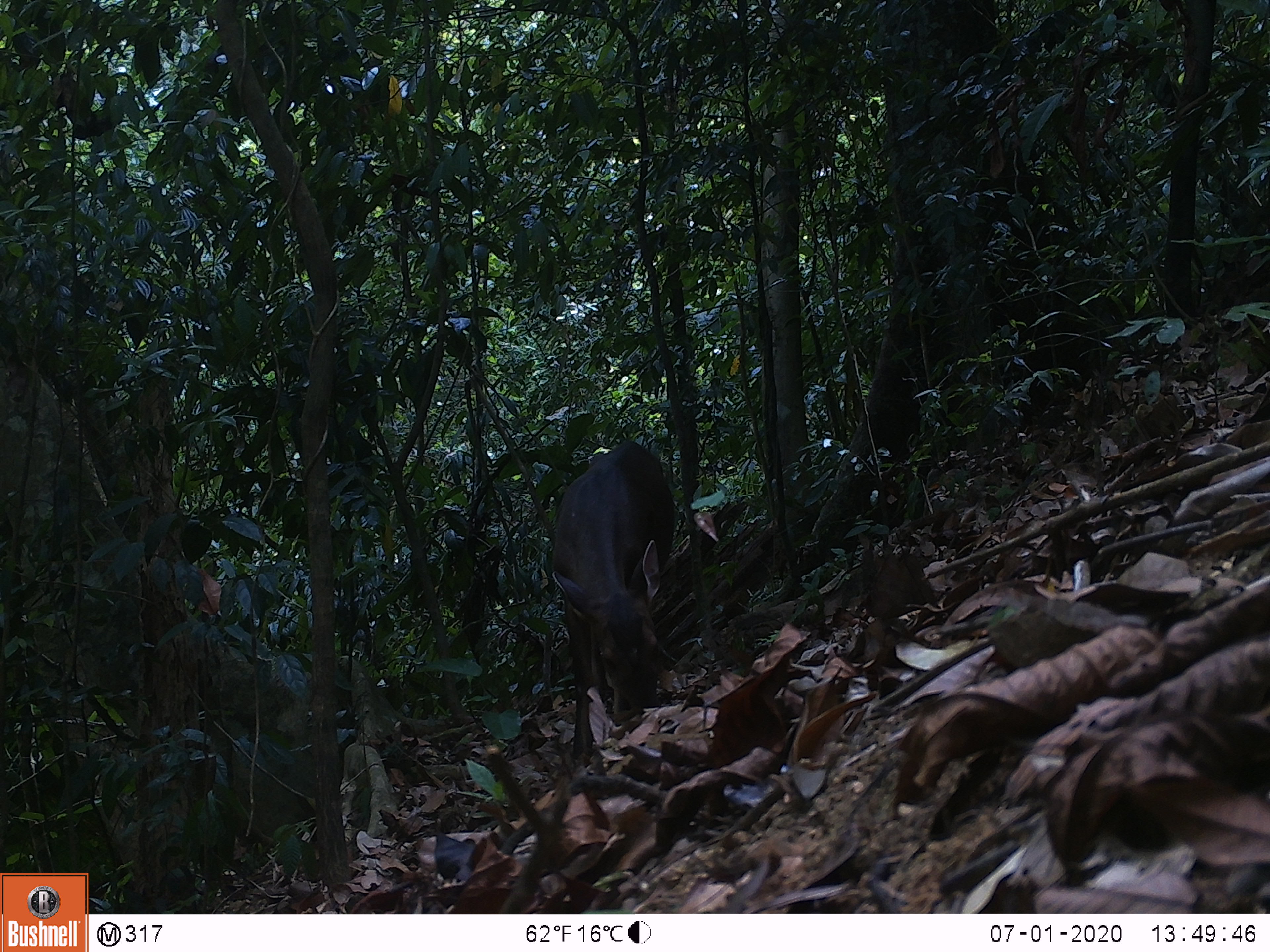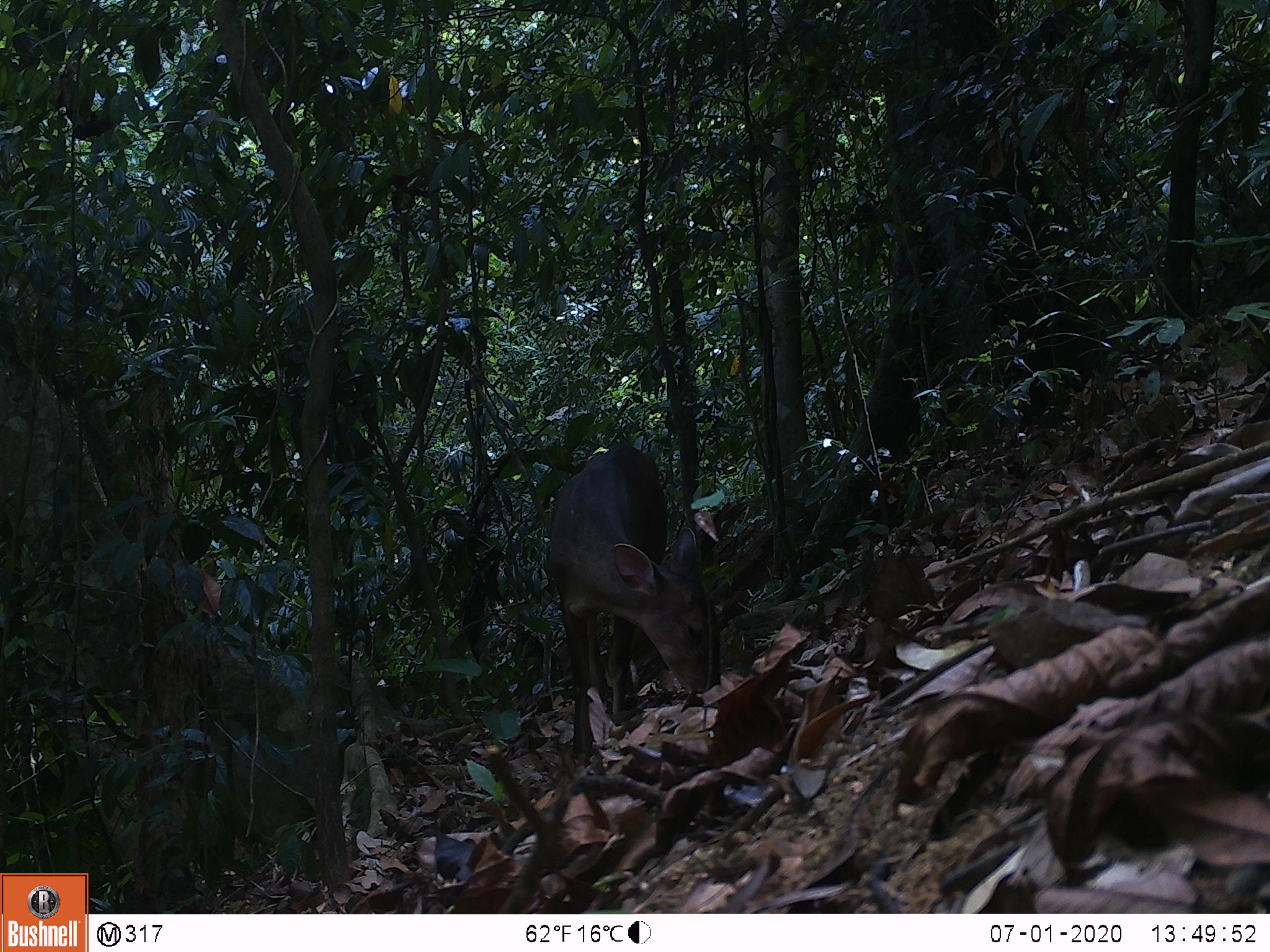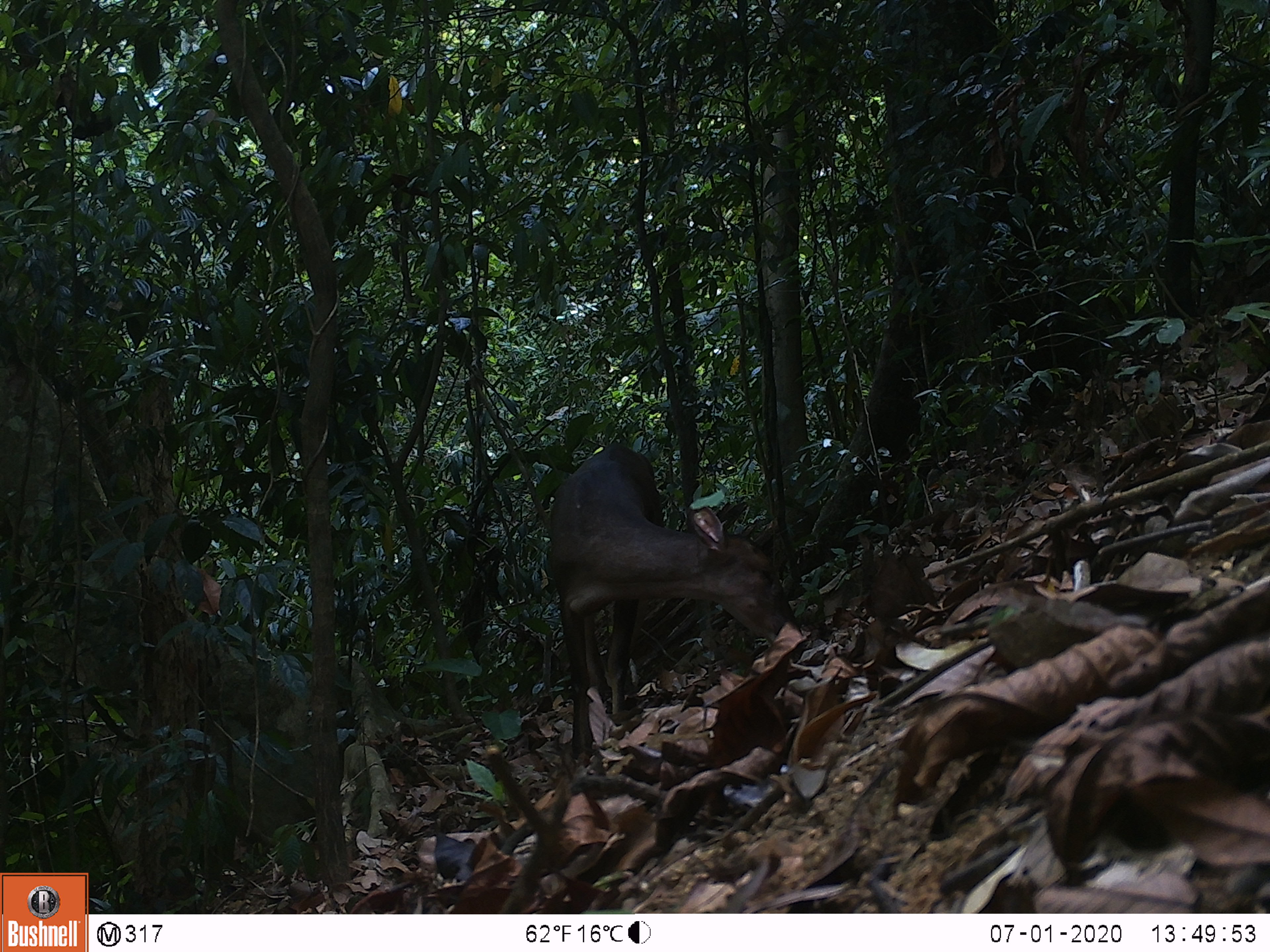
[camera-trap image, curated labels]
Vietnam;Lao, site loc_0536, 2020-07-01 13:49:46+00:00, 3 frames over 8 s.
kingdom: Animalia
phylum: Chordata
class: Mammalia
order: Artiodactyla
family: Cervidae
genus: Muntiacus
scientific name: Muntiacus vuquangensis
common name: large-antlered muntjac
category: large antlered muntjac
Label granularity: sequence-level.